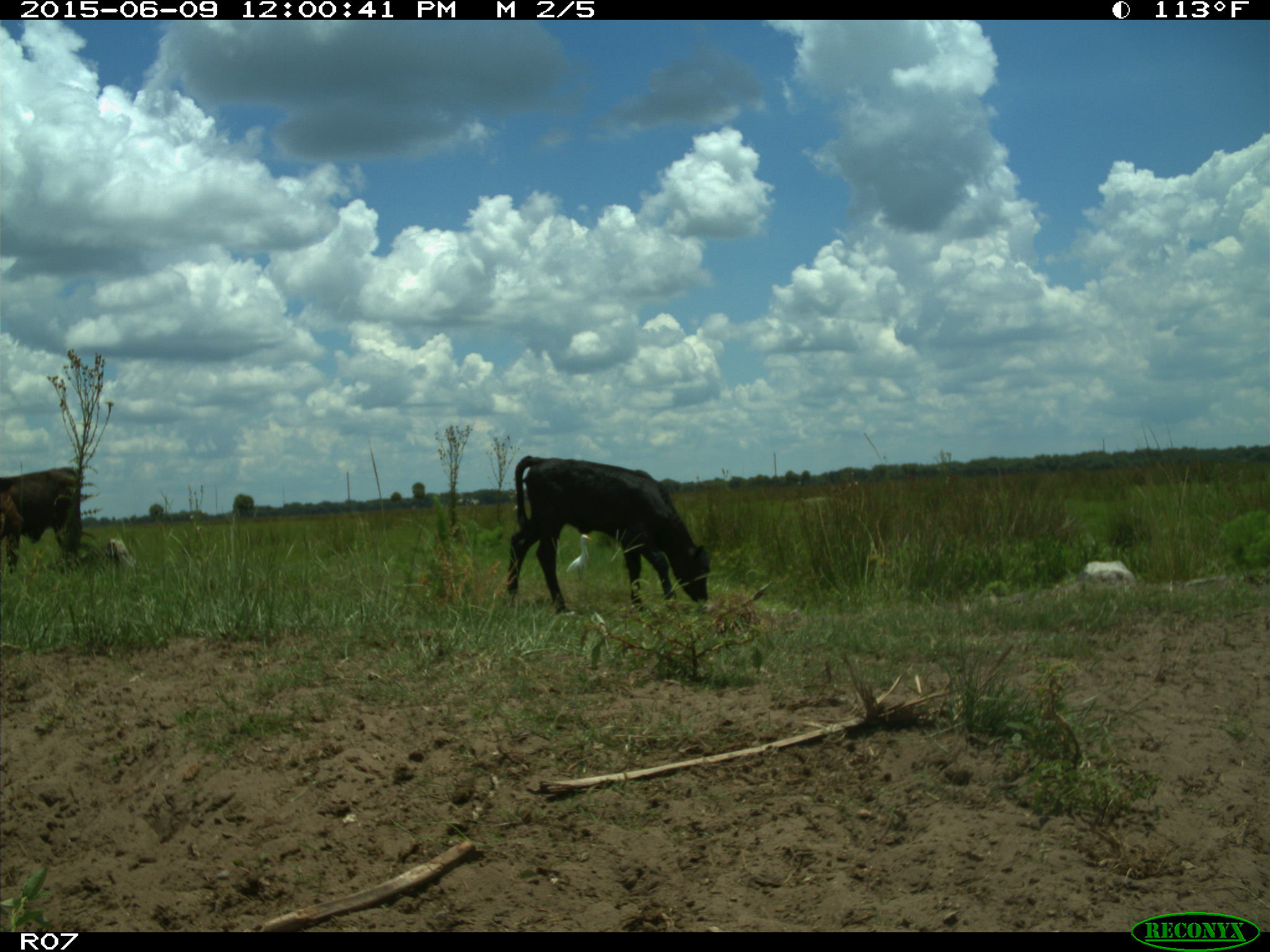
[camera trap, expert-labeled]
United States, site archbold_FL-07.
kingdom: Animalia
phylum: Chordata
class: Mammalia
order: Artiodactyla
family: Bovidae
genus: Bos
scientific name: Bos taurus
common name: domestic cow